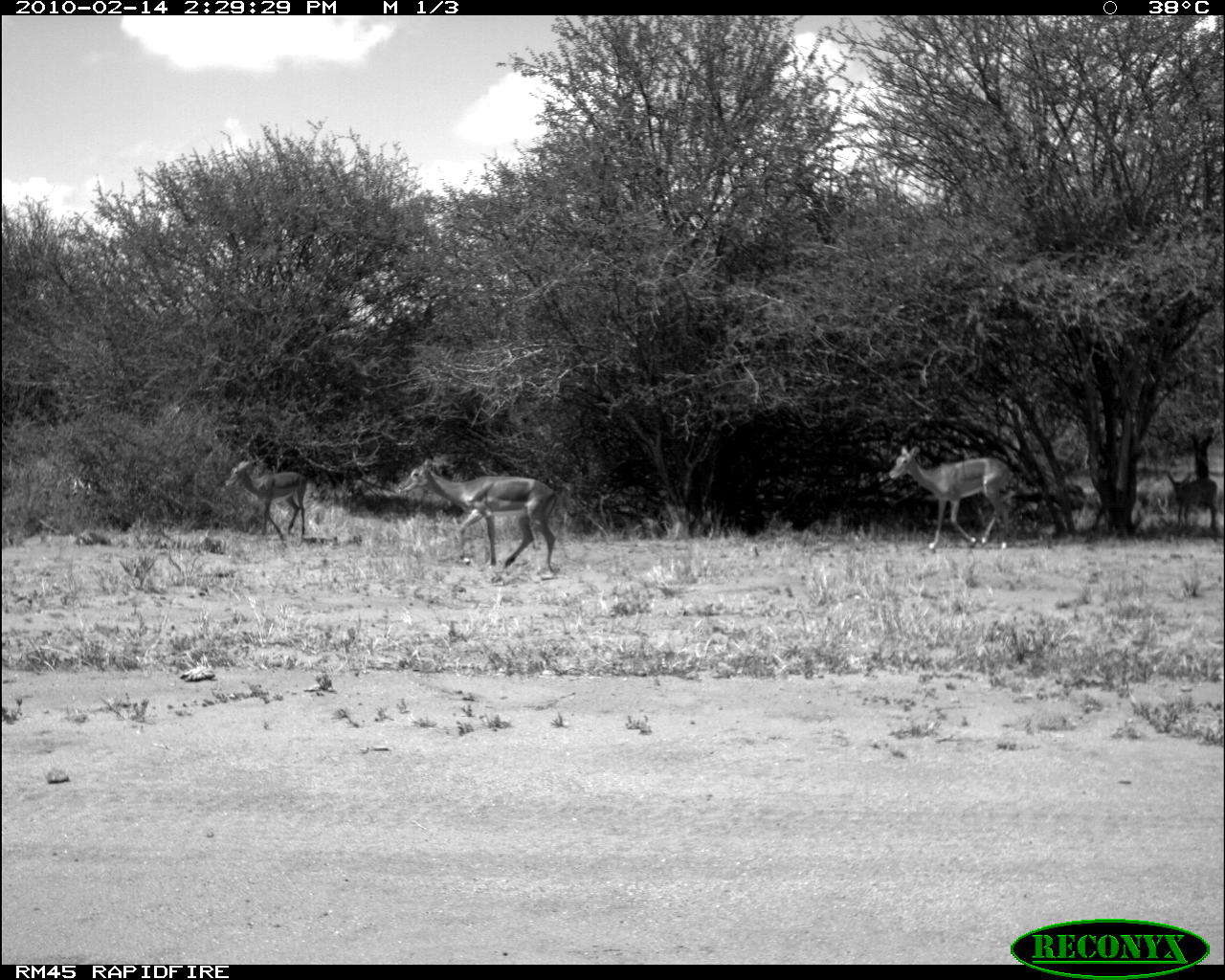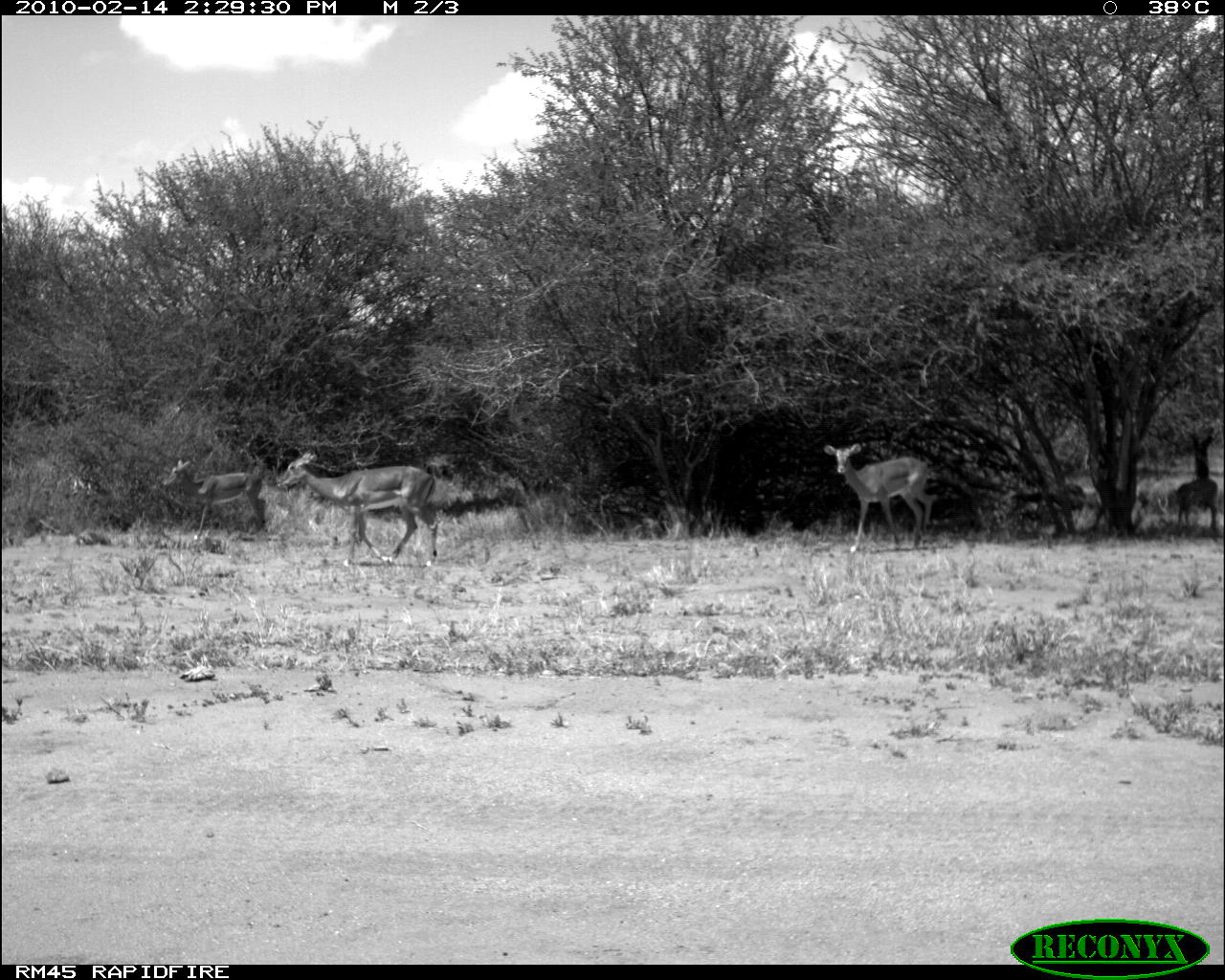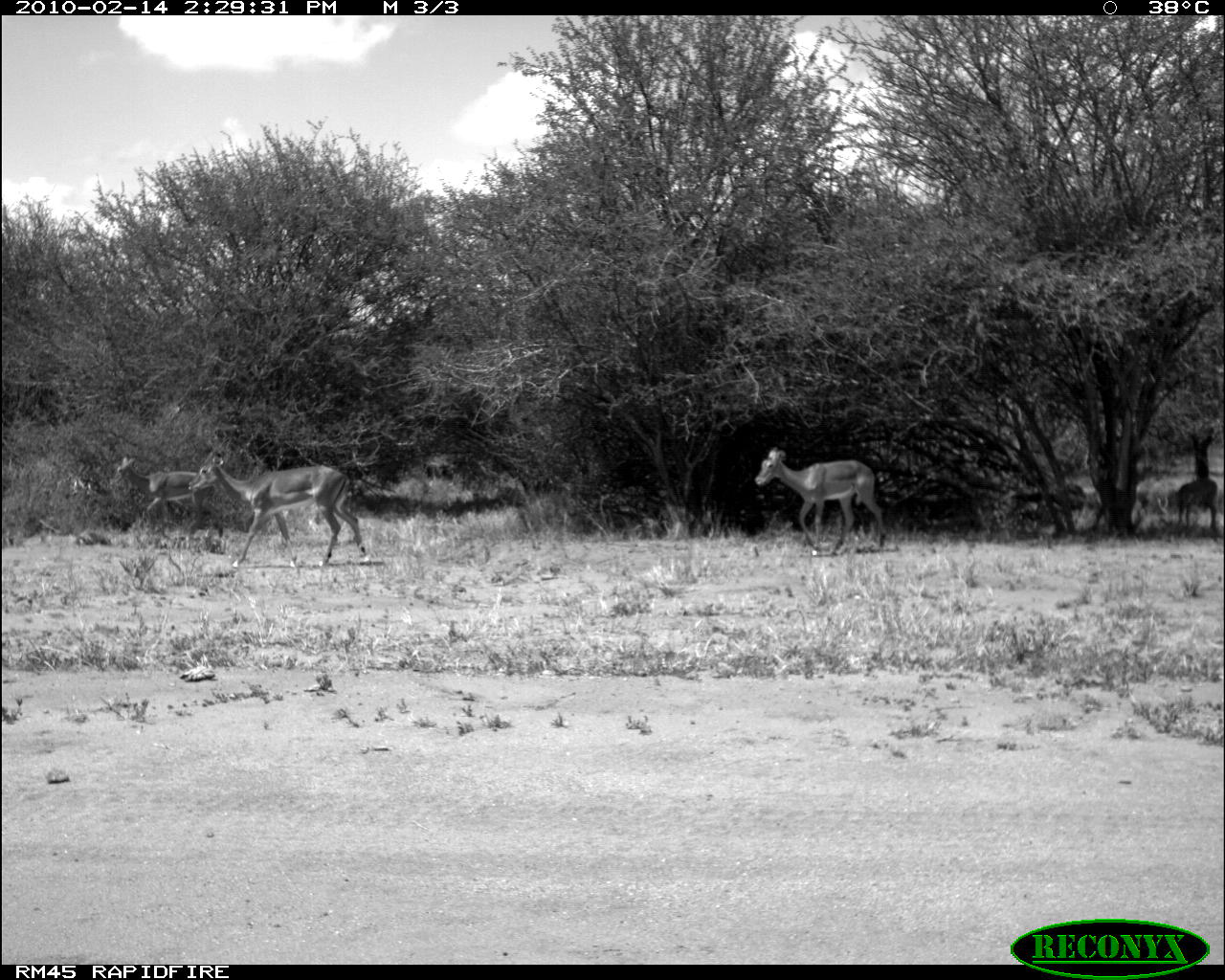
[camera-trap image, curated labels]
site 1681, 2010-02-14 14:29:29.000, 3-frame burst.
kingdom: Animalia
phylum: Chordata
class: Mammalia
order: Artiodactyla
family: Bovidae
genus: Aepyceros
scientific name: Aepyceros melampus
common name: impala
Aepyceros melampus (impala), count 4.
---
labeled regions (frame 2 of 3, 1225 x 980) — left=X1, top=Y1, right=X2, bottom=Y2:
aepyceros melampus: left=276, top=451, right=438, bottom=566; left=822, top=443, right=933, bottom=554; left=162, top=459, right=266, bottom=543; left=1164, top=479, right=1218, bottom=537